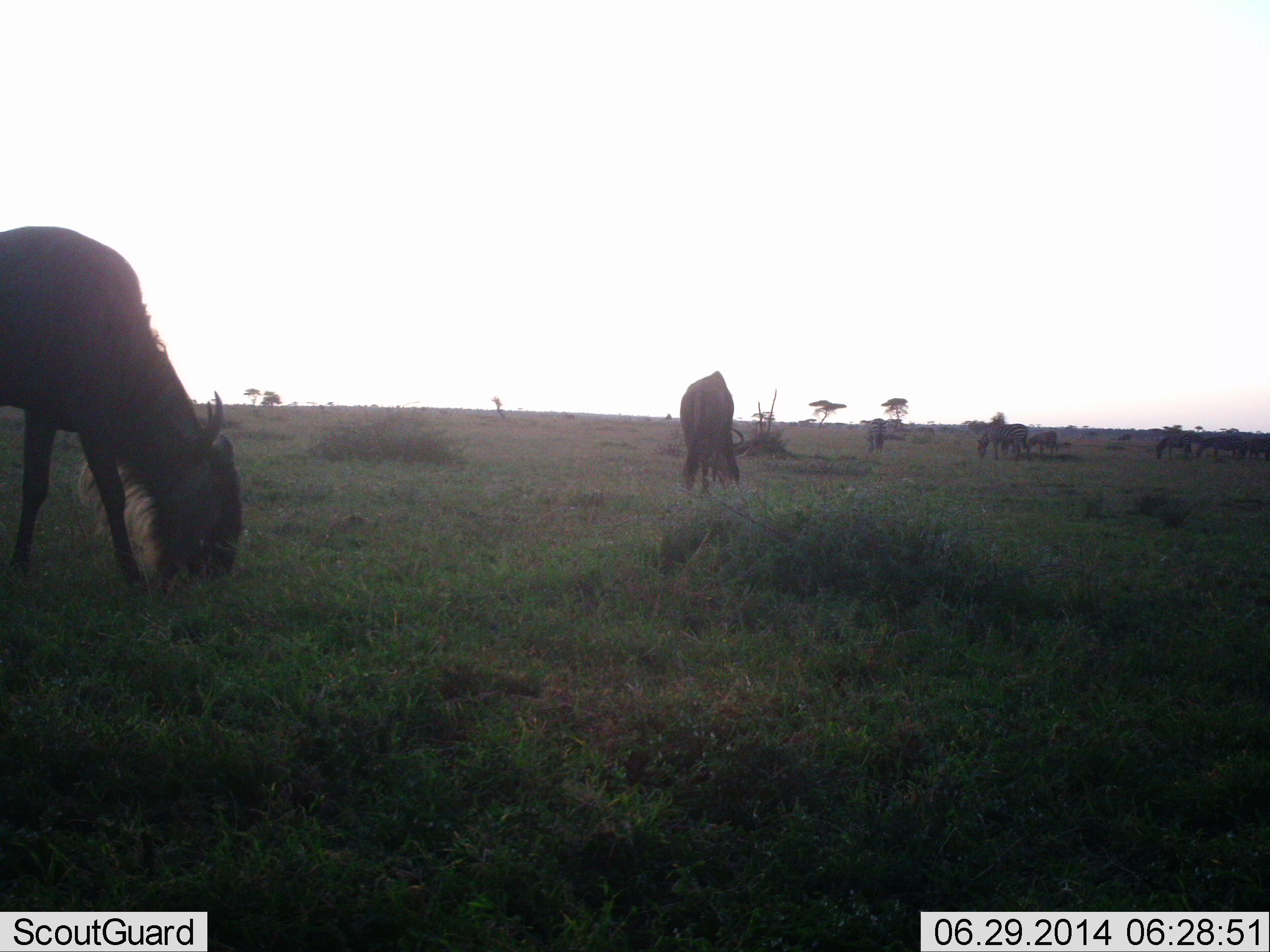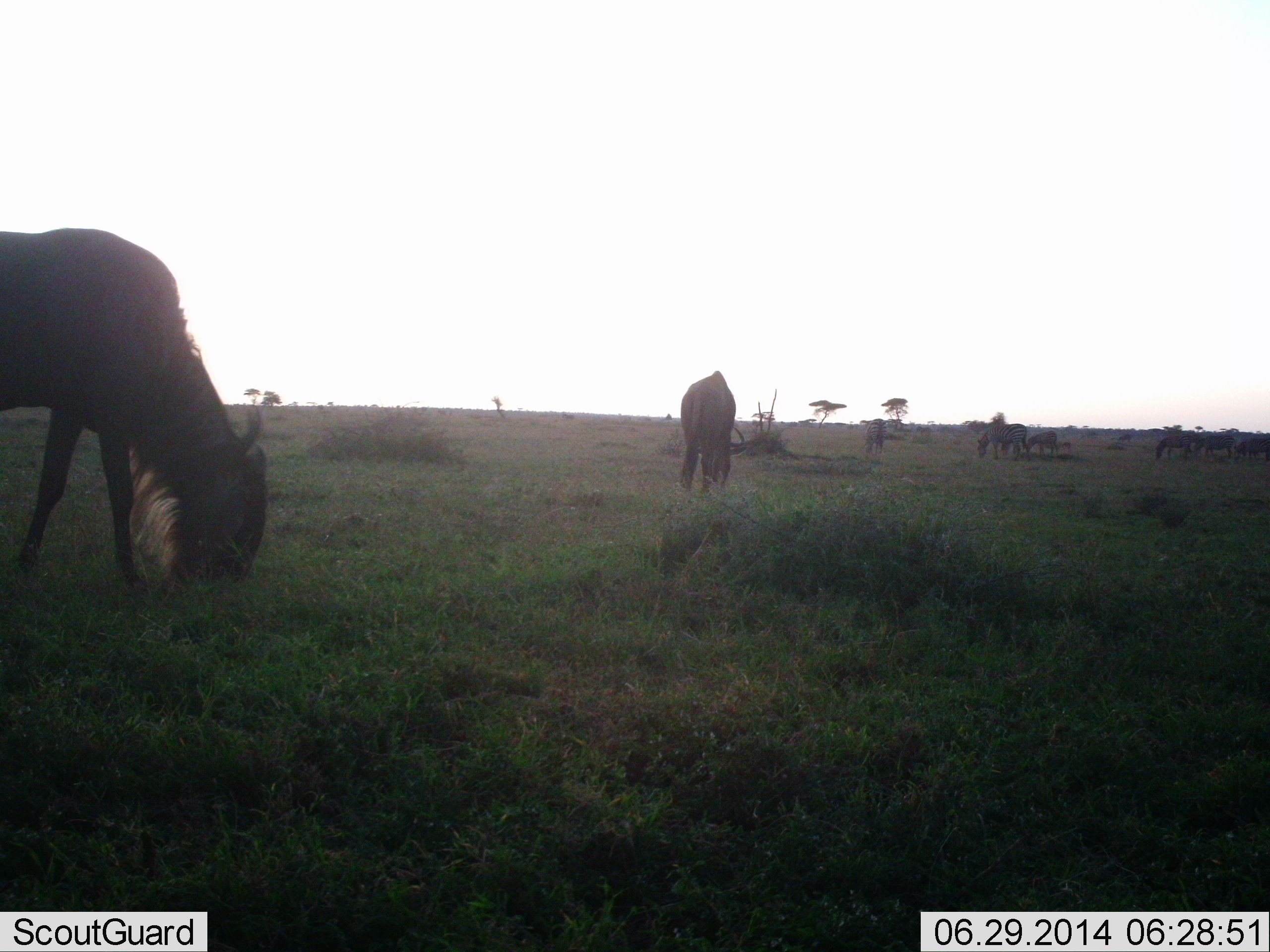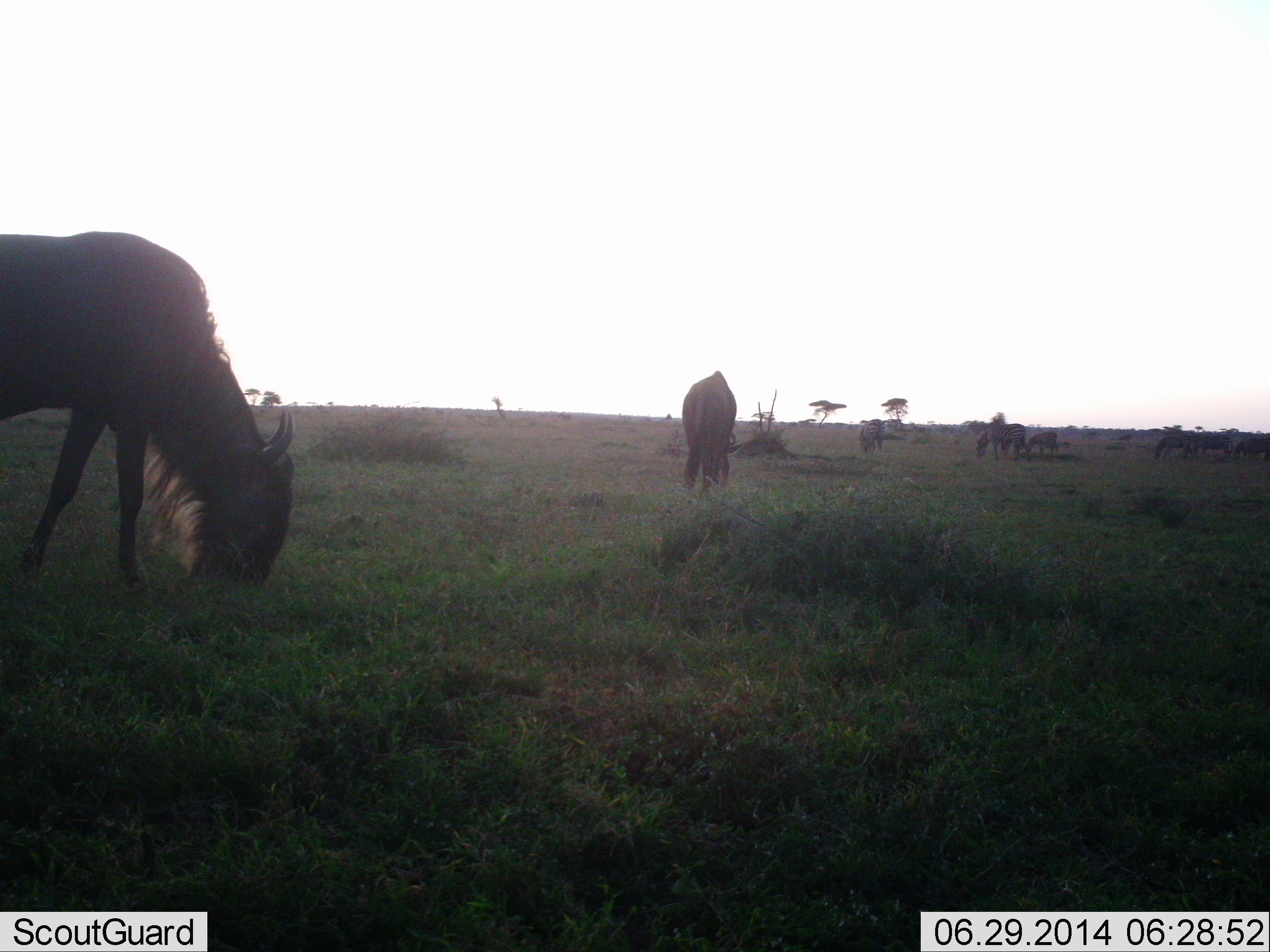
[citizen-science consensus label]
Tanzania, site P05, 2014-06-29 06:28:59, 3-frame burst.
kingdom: Animalia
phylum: Chordata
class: Mammalia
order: Artiodactyla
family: Bovidae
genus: Connochaetes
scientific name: Connochaetes taurinus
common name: blue wildebeest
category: wildebeest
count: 6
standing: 29%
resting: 0%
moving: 7%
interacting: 0%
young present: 0%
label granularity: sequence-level